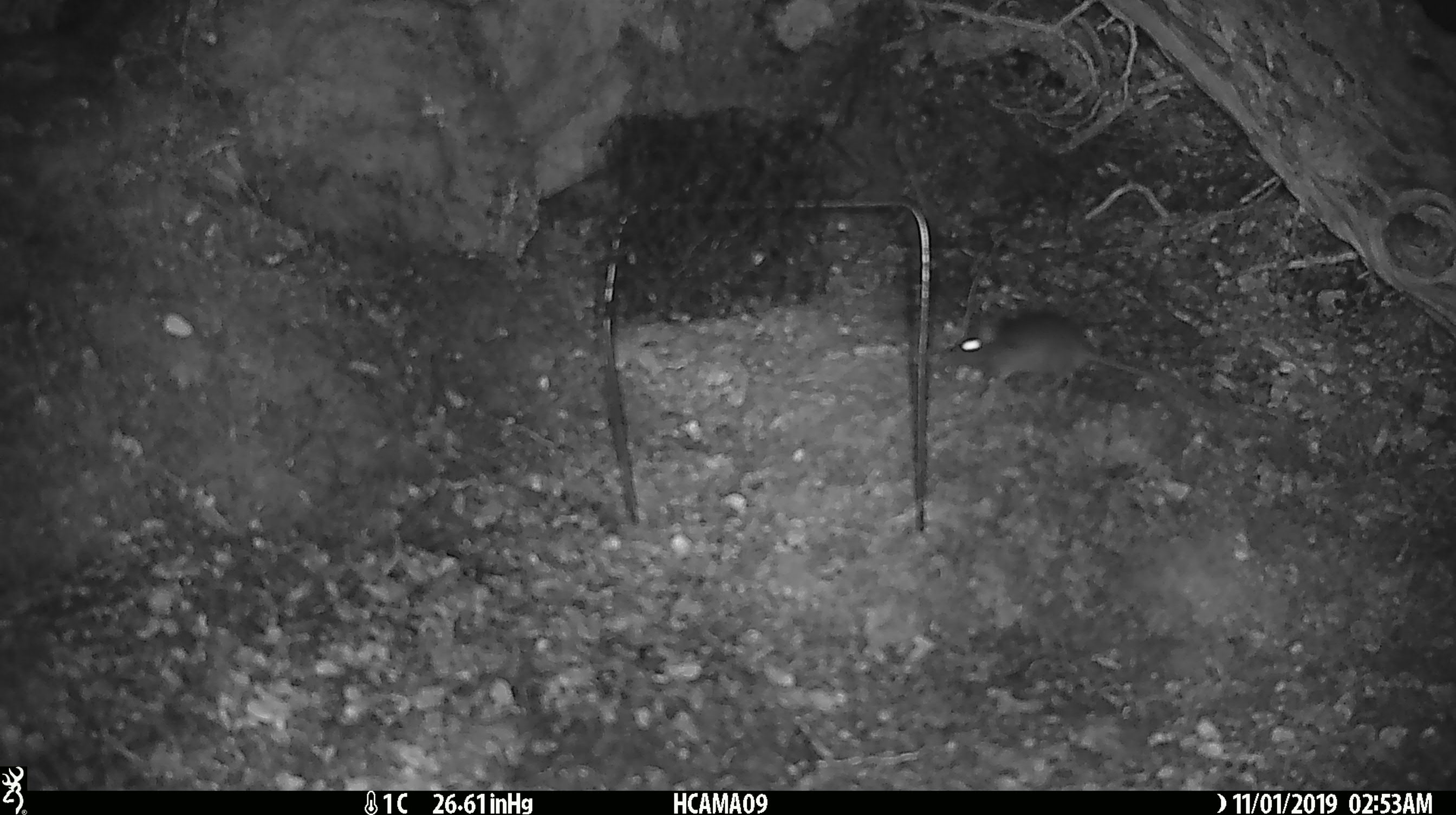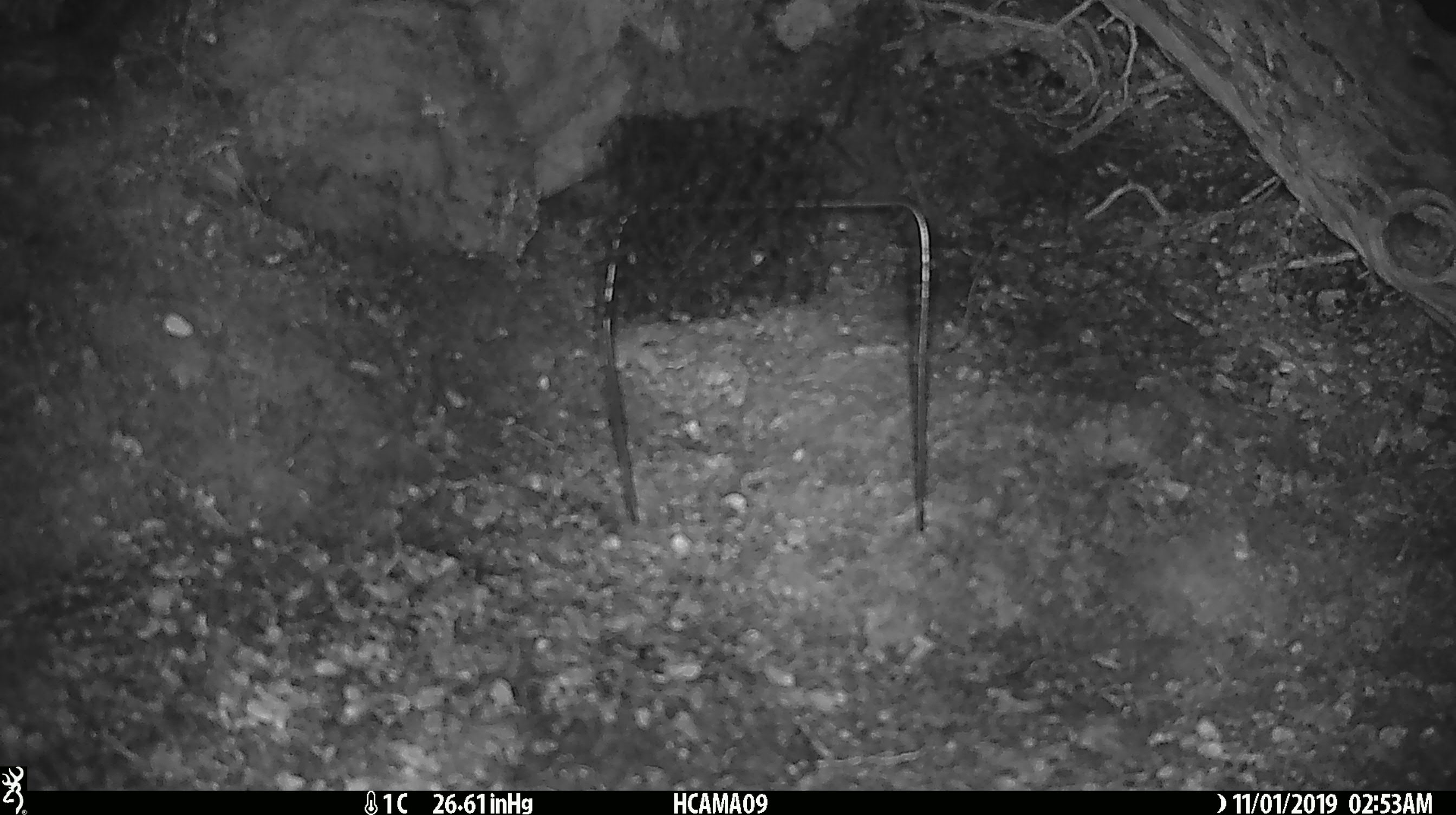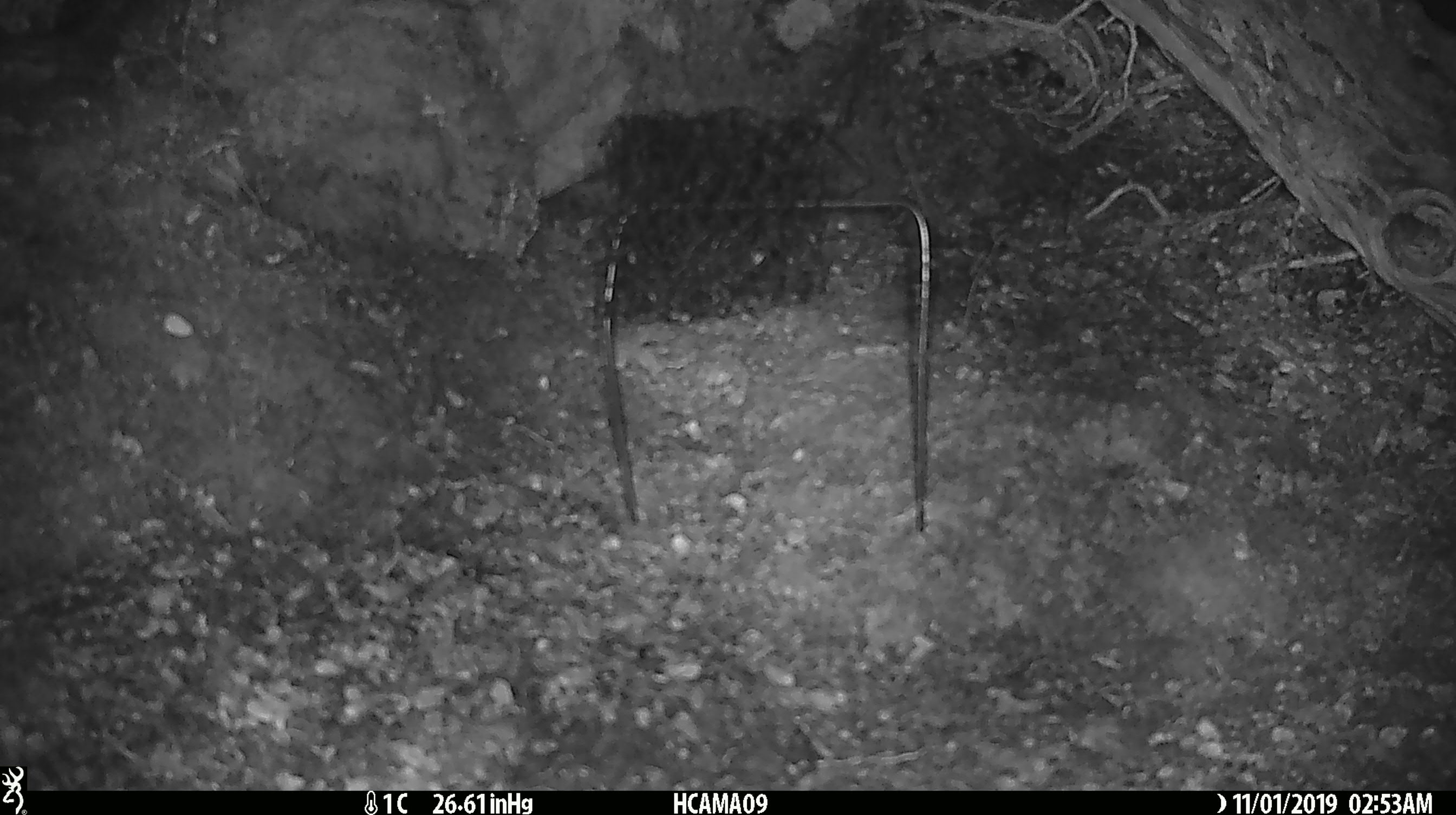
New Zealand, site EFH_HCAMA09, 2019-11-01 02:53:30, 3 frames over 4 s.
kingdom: Animalia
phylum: Chordata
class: Mammalia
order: Rodentia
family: Muridae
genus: Mus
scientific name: Mus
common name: mouse